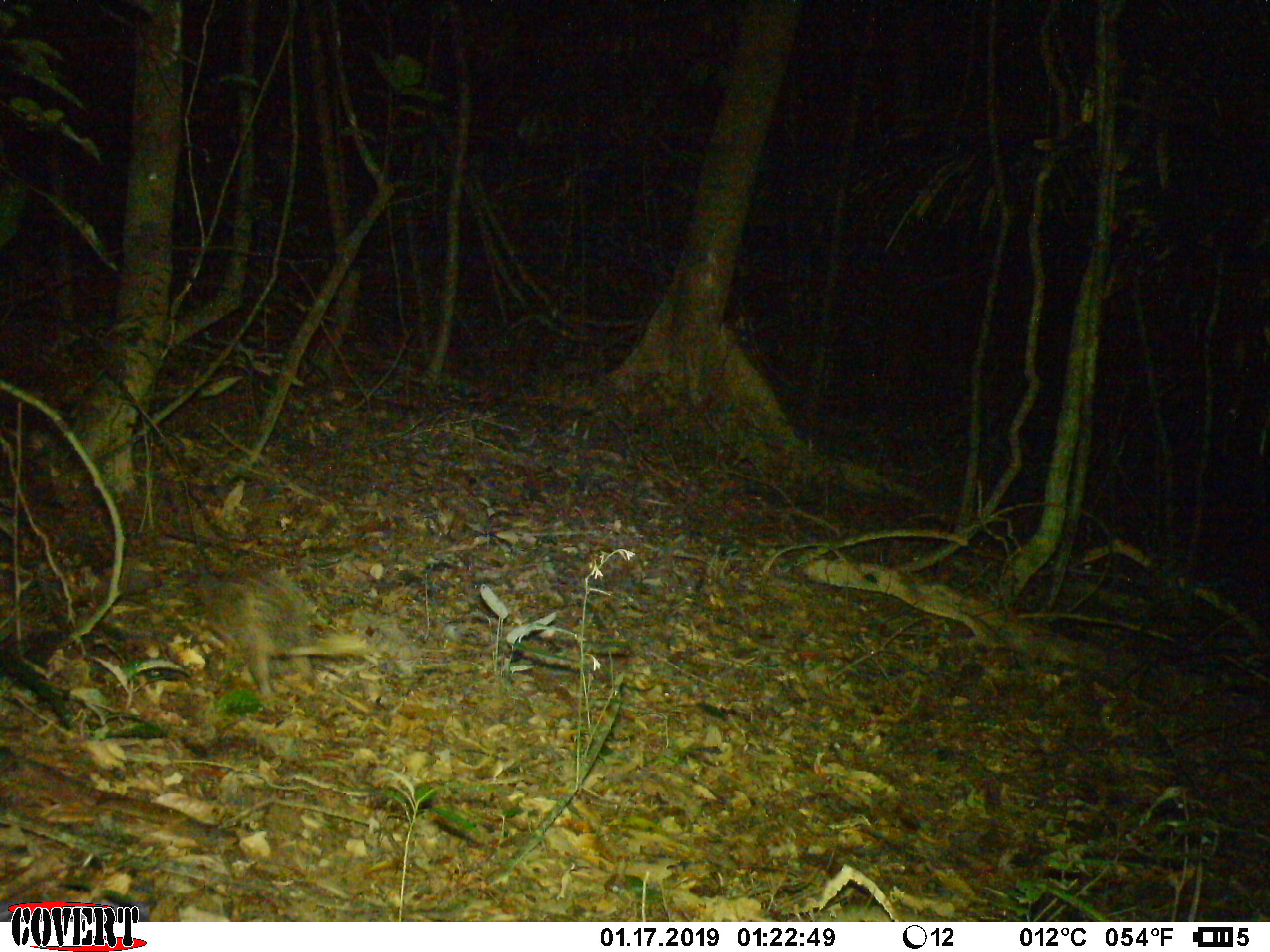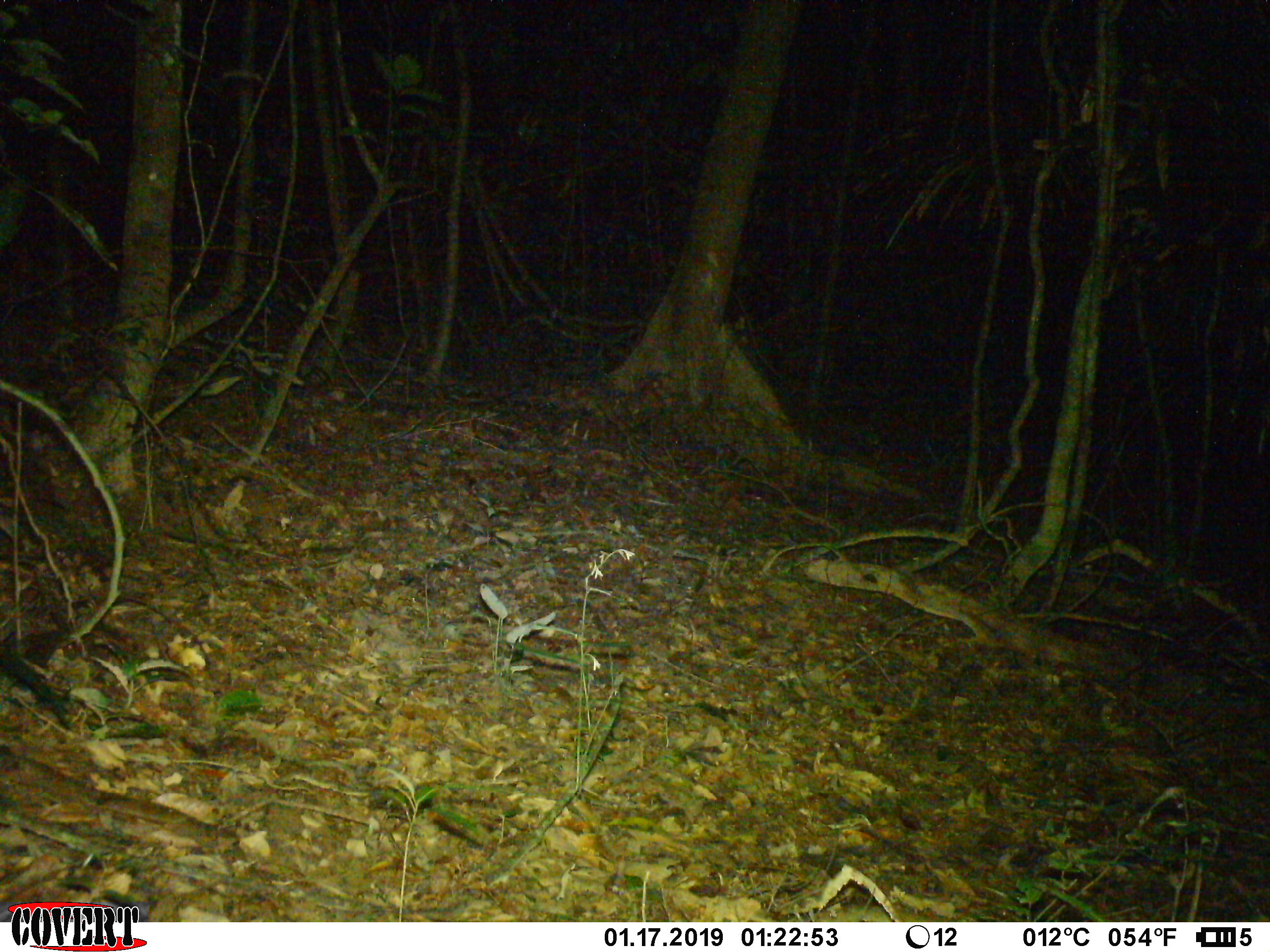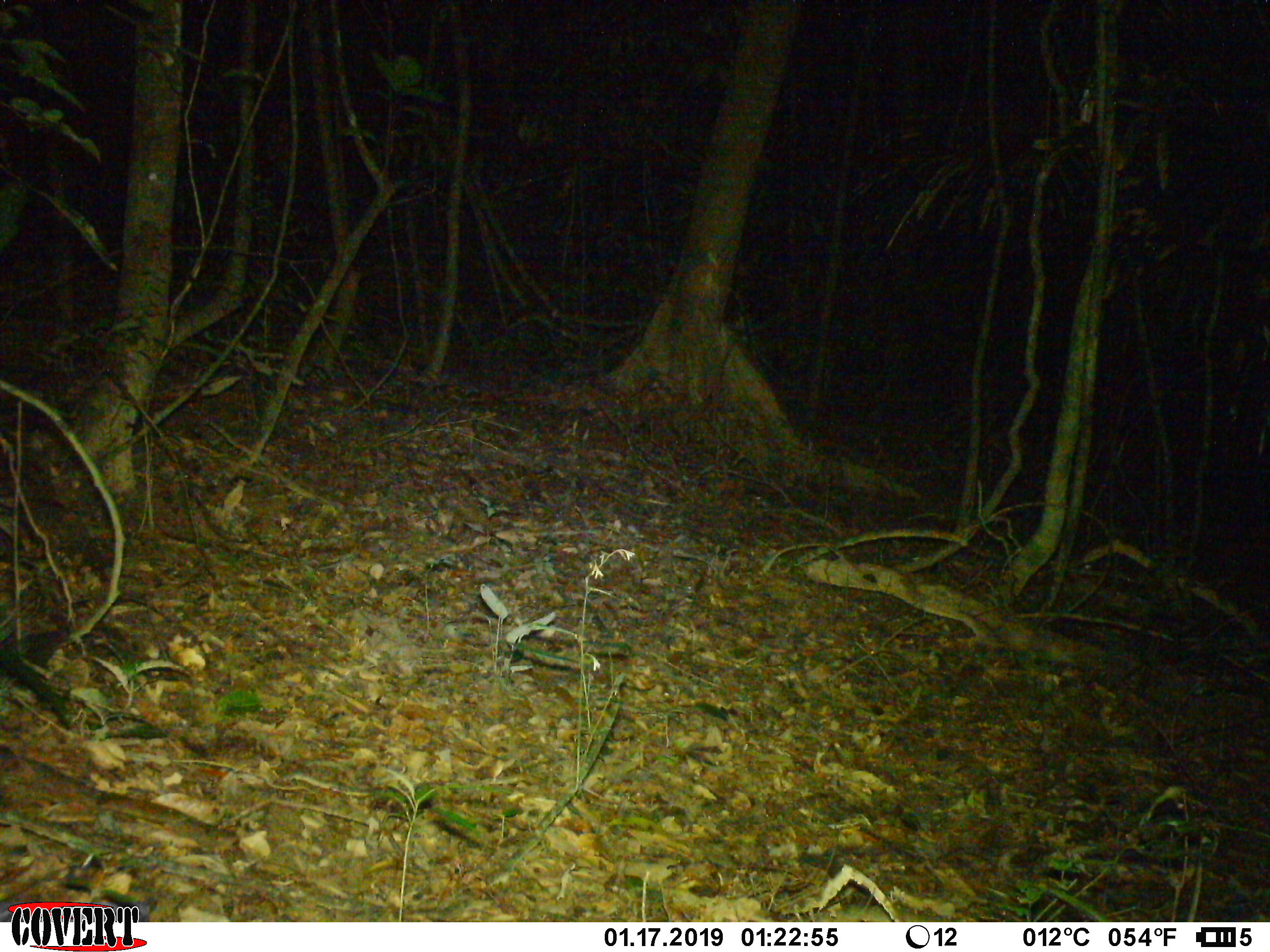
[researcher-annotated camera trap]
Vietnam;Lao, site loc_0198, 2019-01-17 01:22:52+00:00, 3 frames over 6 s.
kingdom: Animalia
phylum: Chordata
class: Mammalia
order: Artiodactyla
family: Cervidae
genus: Muntiacus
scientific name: Muntiacus vuquangensis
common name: large-antlered muntjac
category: large antlered muntjac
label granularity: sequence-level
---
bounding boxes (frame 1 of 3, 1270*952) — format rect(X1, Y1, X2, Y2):
large antlered muntjac: rect(195, 567, 369, 694)